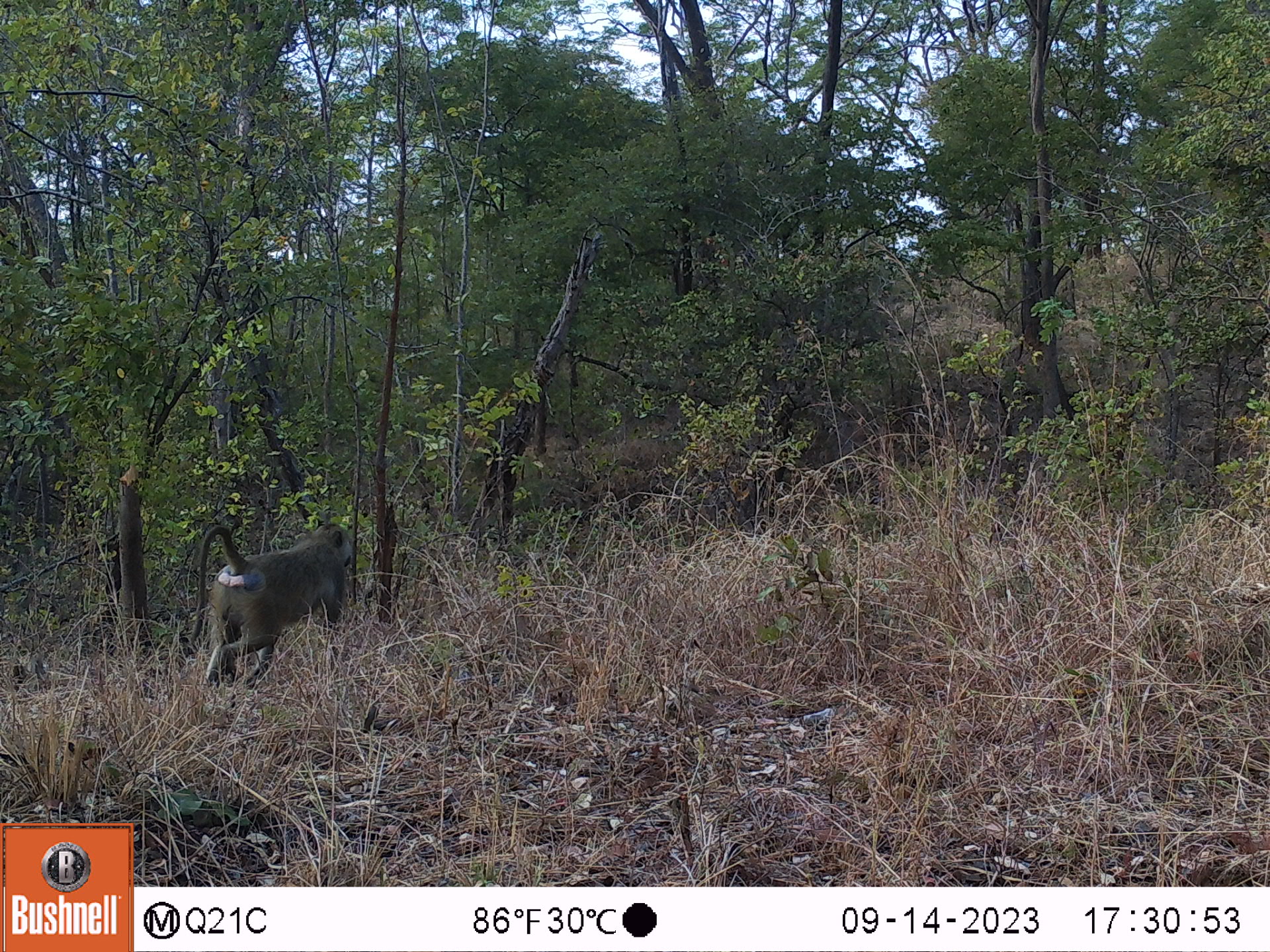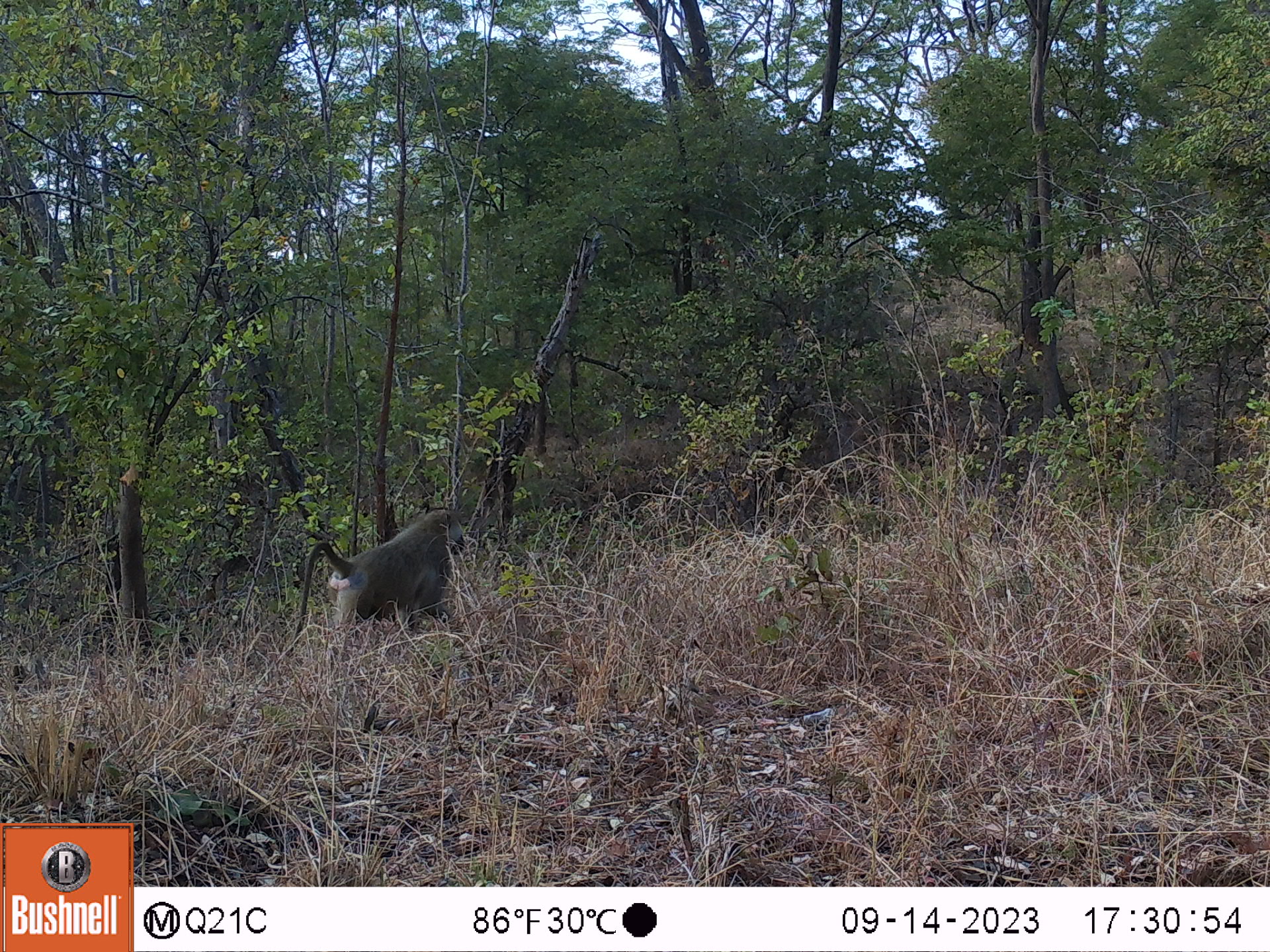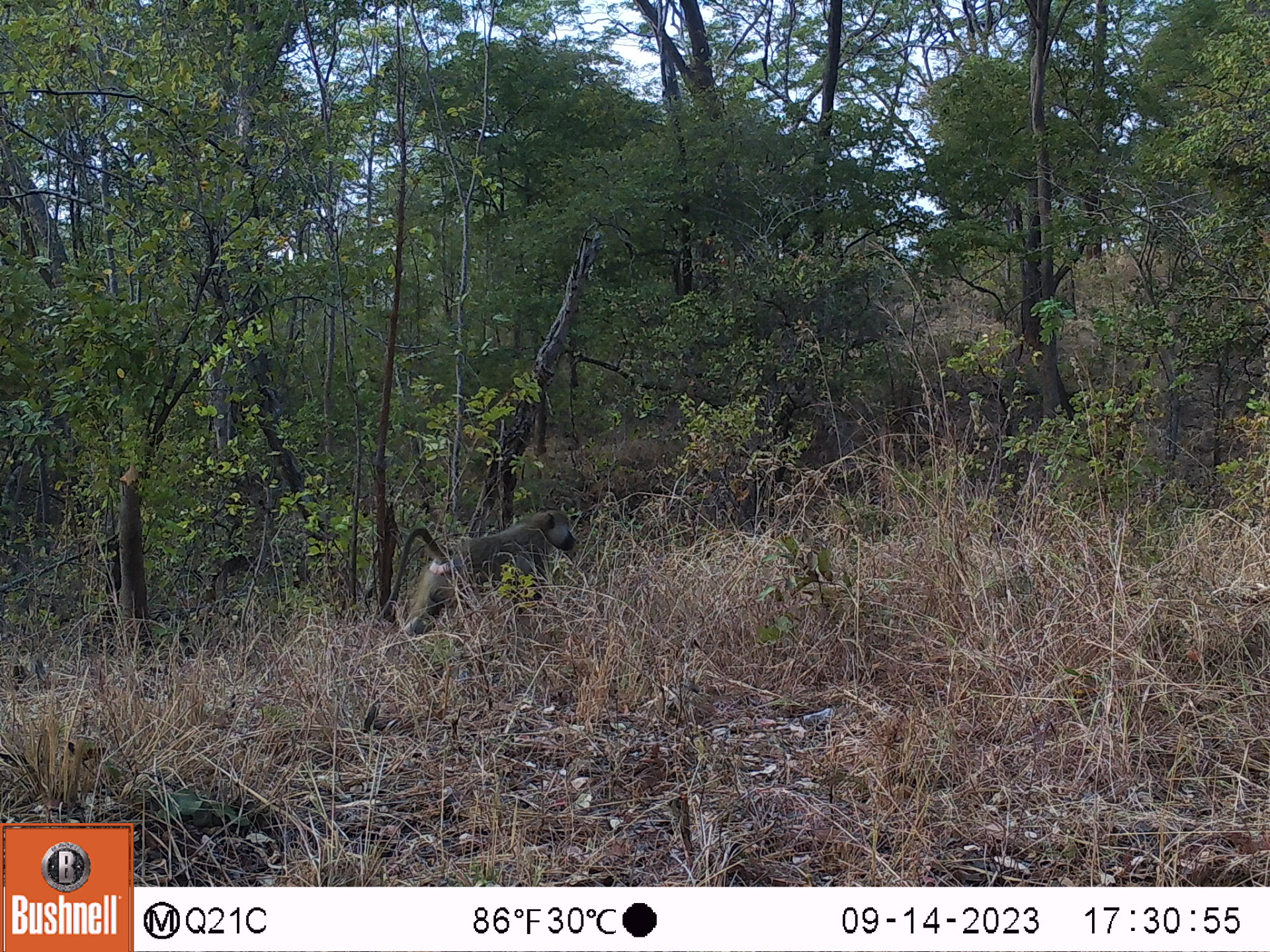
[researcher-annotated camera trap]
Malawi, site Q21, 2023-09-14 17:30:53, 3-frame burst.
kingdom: Animalia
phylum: Chordata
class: Mammalia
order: Primates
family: Cercopithecidae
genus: Papio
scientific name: Papio cynocephalus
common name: yellow baboon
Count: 1.